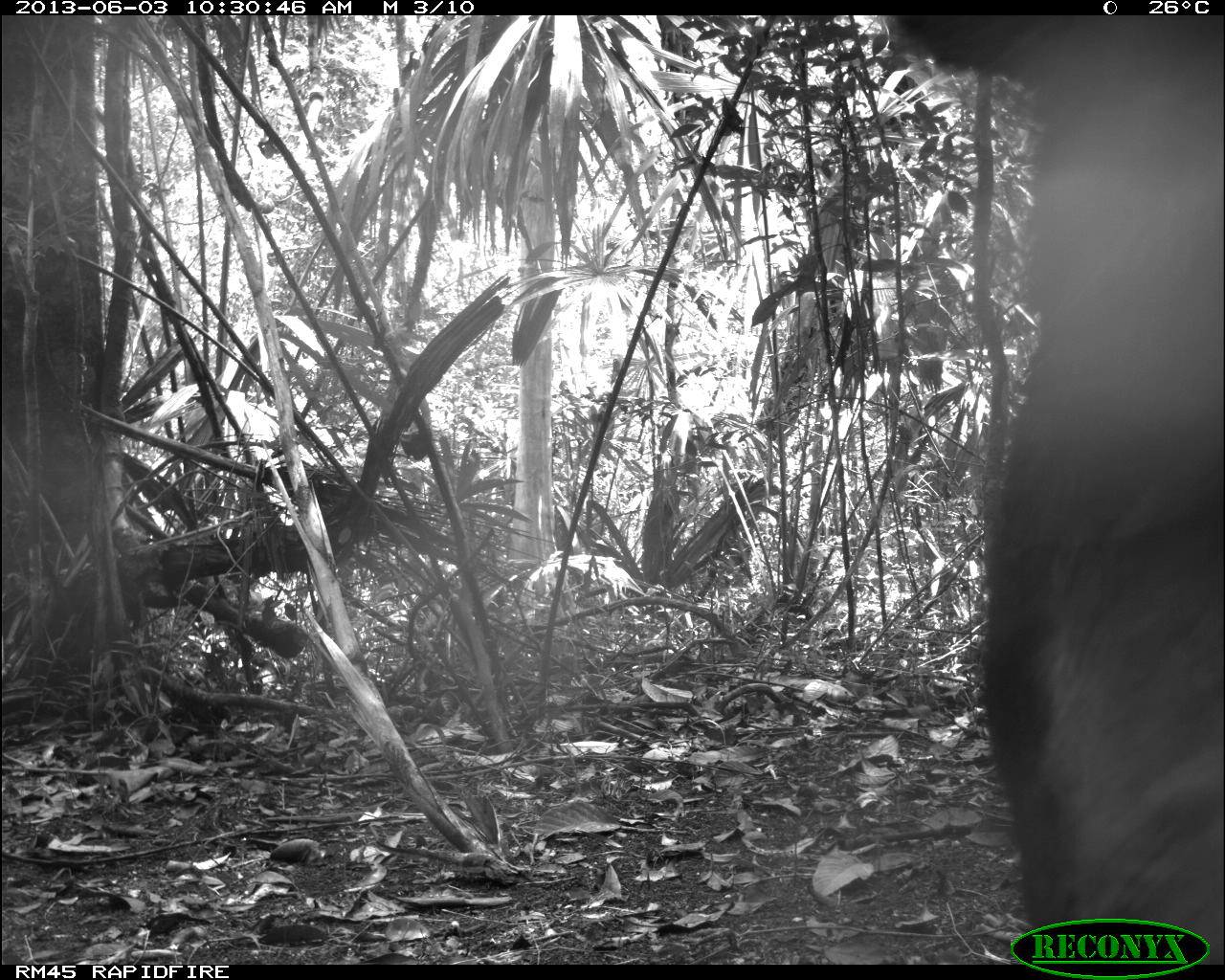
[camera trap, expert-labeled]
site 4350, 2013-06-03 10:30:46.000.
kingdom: Animalia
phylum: Chordata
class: Mammalia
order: Artiodactyla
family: Tayassuidae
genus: Tayassu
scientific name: Tayassu pecari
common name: white-lipped peccary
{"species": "Tayassu pecari (white-lipped peccary)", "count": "6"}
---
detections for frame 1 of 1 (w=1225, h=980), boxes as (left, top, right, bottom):
tayassu pecari: (973, 18, 1222, 959); (970, 24, 973, 27)